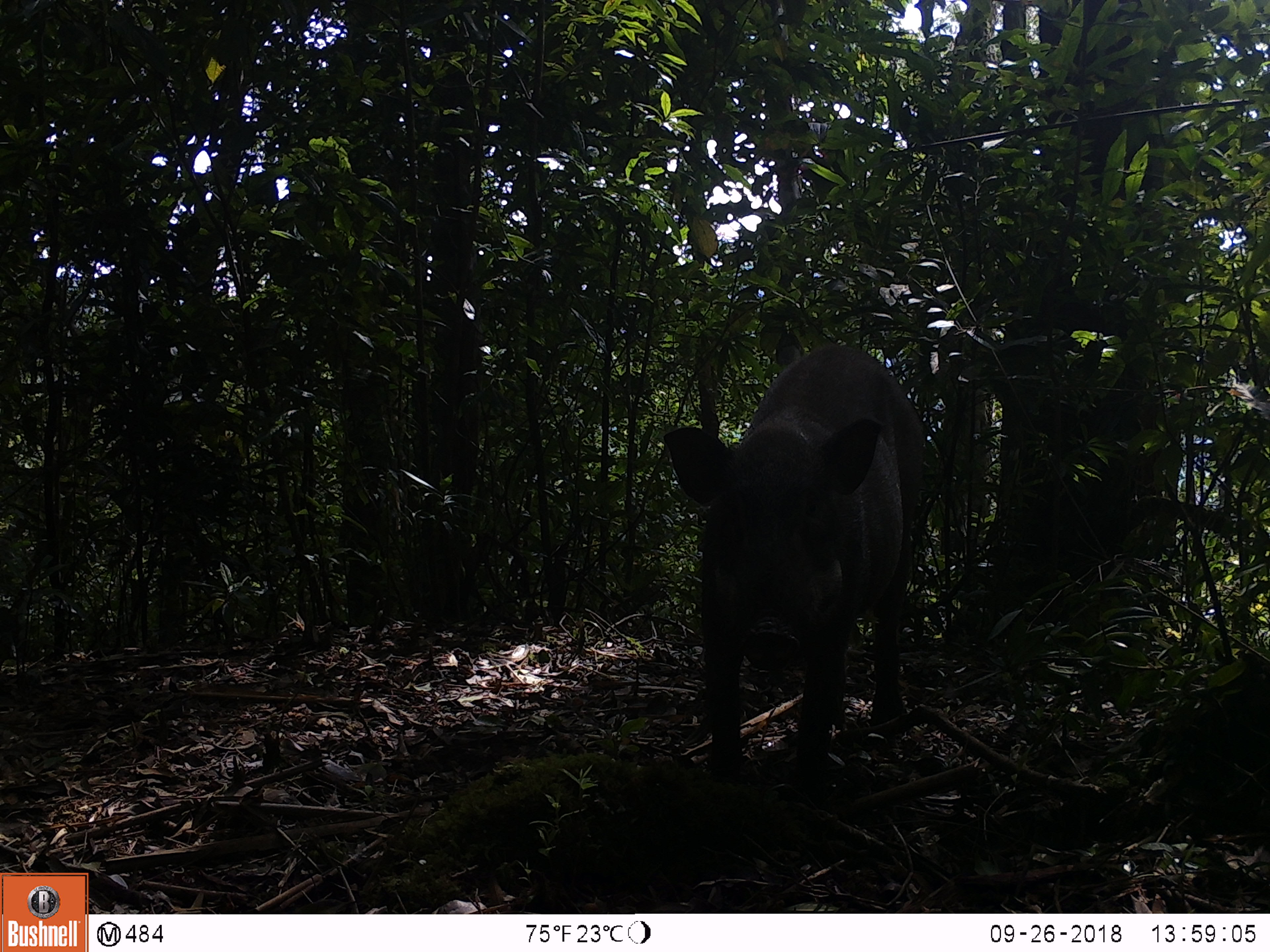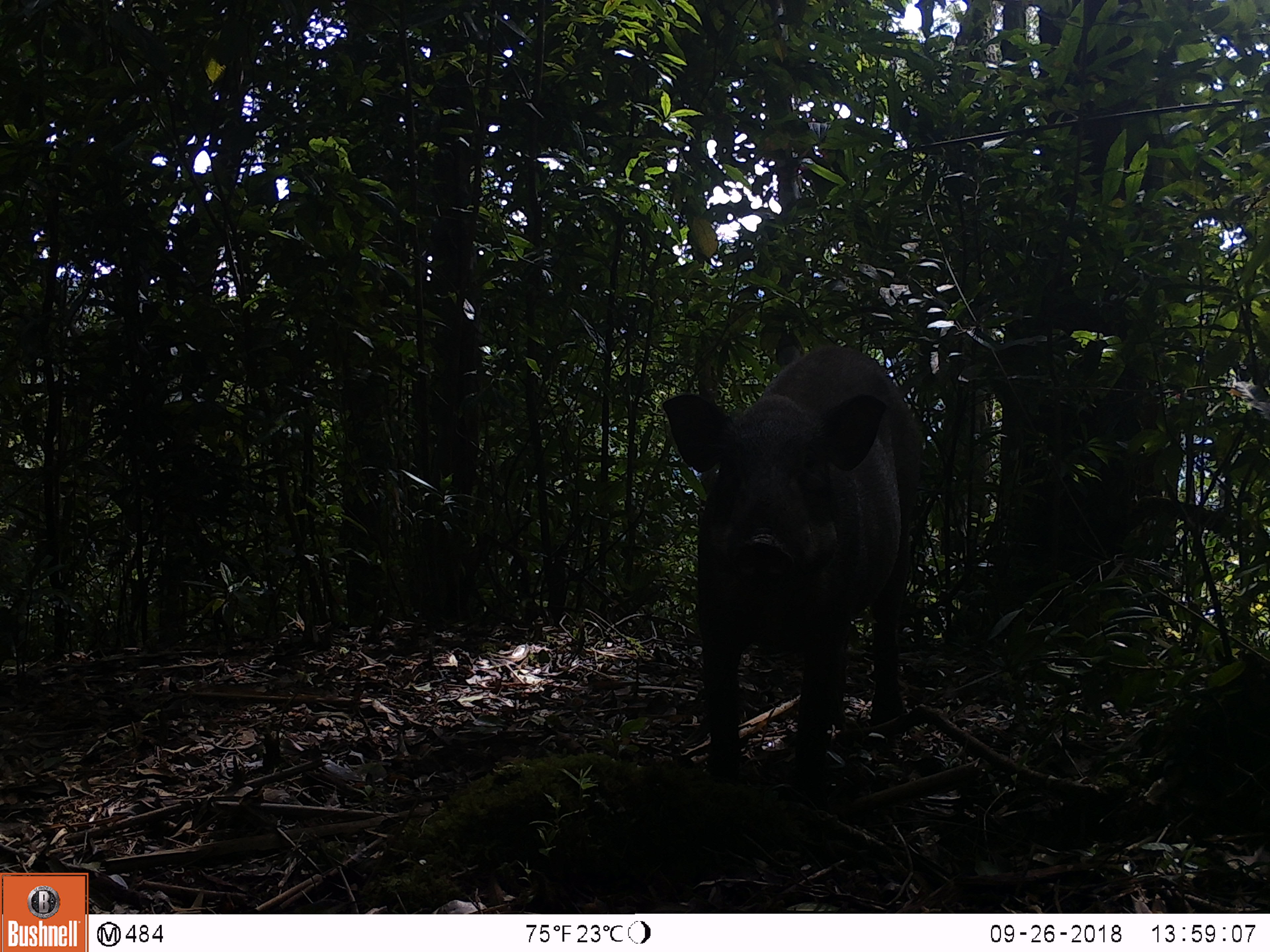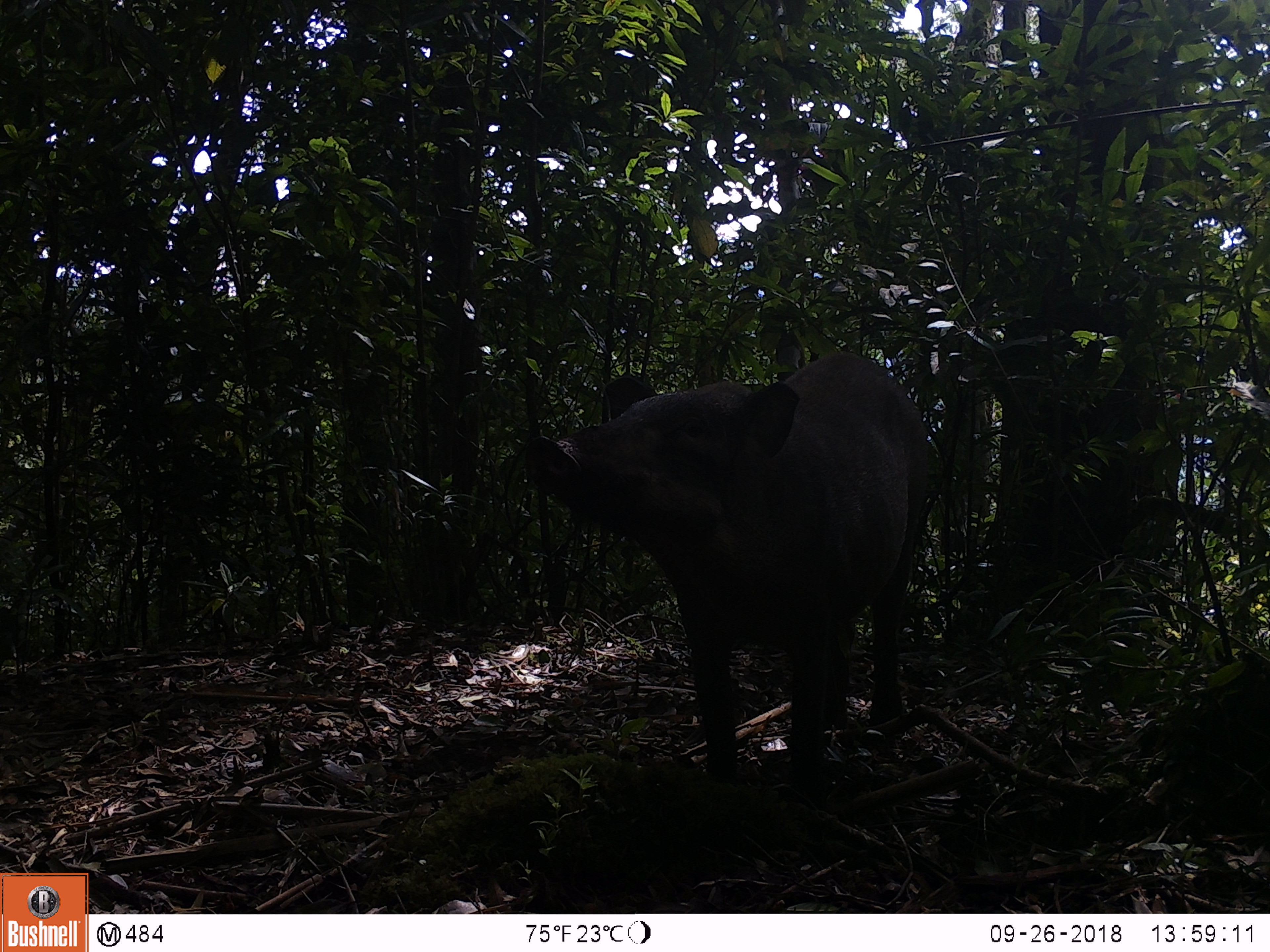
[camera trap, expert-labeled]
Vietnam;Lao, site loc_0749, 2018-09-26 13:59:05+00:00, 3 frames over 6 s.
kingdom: Animalia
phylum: Chordata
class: Mammalia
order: Artiodactyla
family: Suidae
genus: Sus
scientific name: Sus scrofa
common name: eurasian wild pig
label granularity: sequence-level